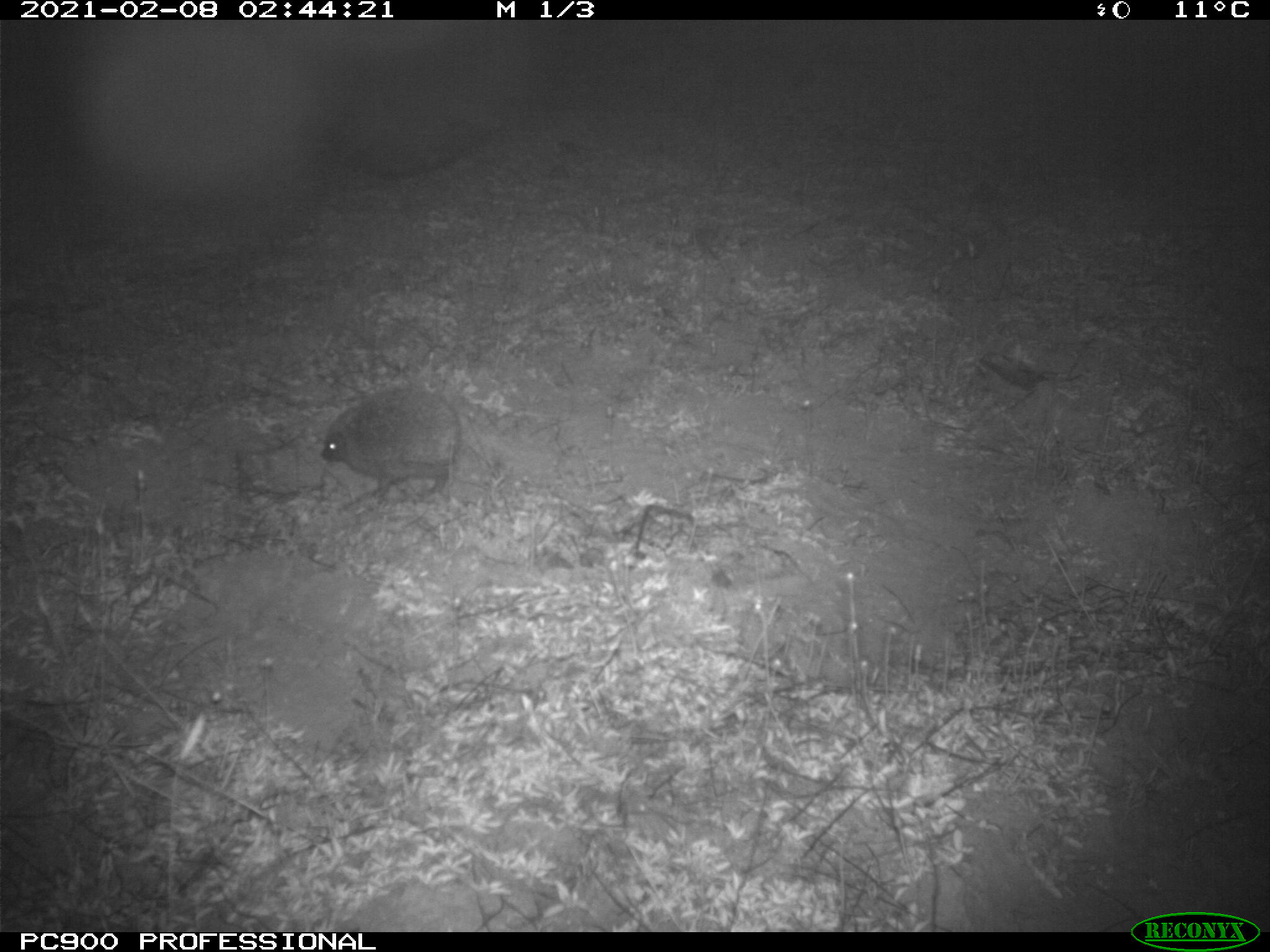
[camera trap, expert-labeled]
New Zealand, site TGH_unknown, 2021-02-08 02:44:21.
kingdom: Animalia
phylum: Chordata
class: Mammalia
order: Eulipotyphla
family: Erinaceidae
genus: Erinaceus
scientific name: Erinaceus europaeus europaeus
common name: european hedgehog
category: hedgehog